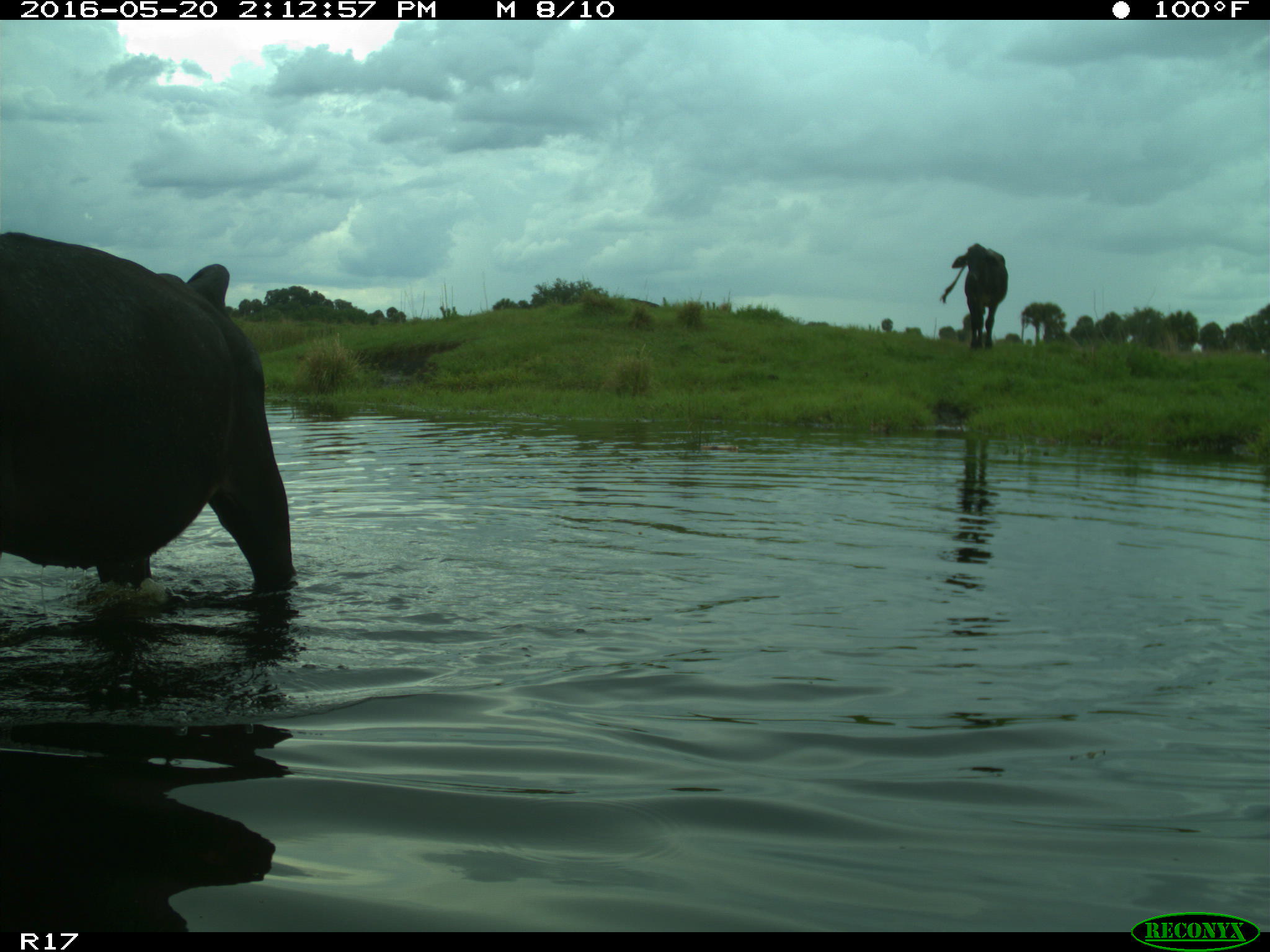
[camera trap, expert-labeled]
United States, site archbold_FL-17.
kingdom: Animalia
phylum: Chordata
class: Mammalia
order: Artiodactyla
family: Bovidae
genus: Bos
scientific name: Bos taurus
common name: domestic cow